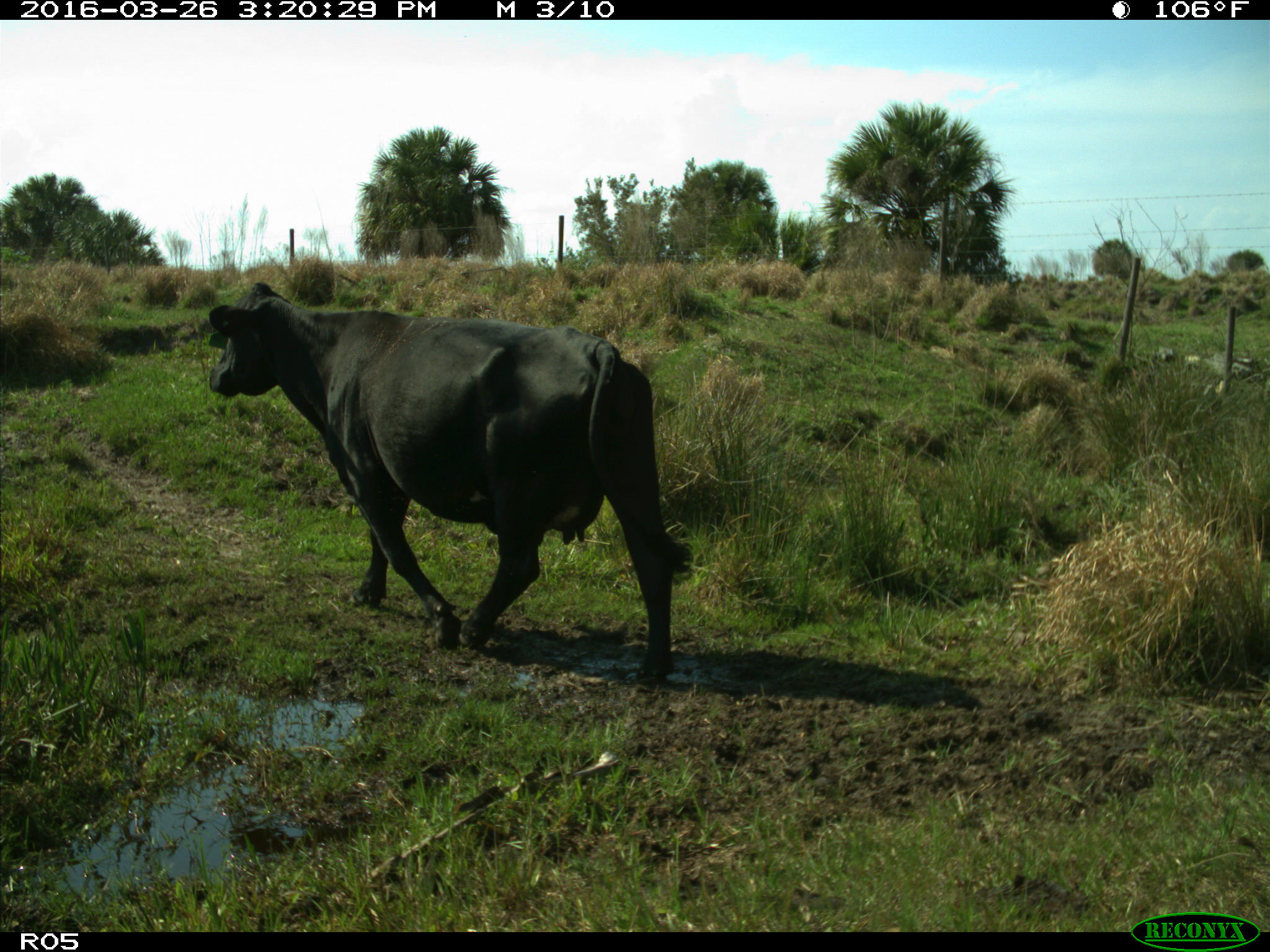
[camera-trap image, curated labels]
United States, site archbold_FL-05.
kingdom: Animalia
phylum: Chordata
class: Mammalia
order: Artiodactyla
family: Bovidae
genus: Bos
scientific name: Bos taurus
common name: domestic cow